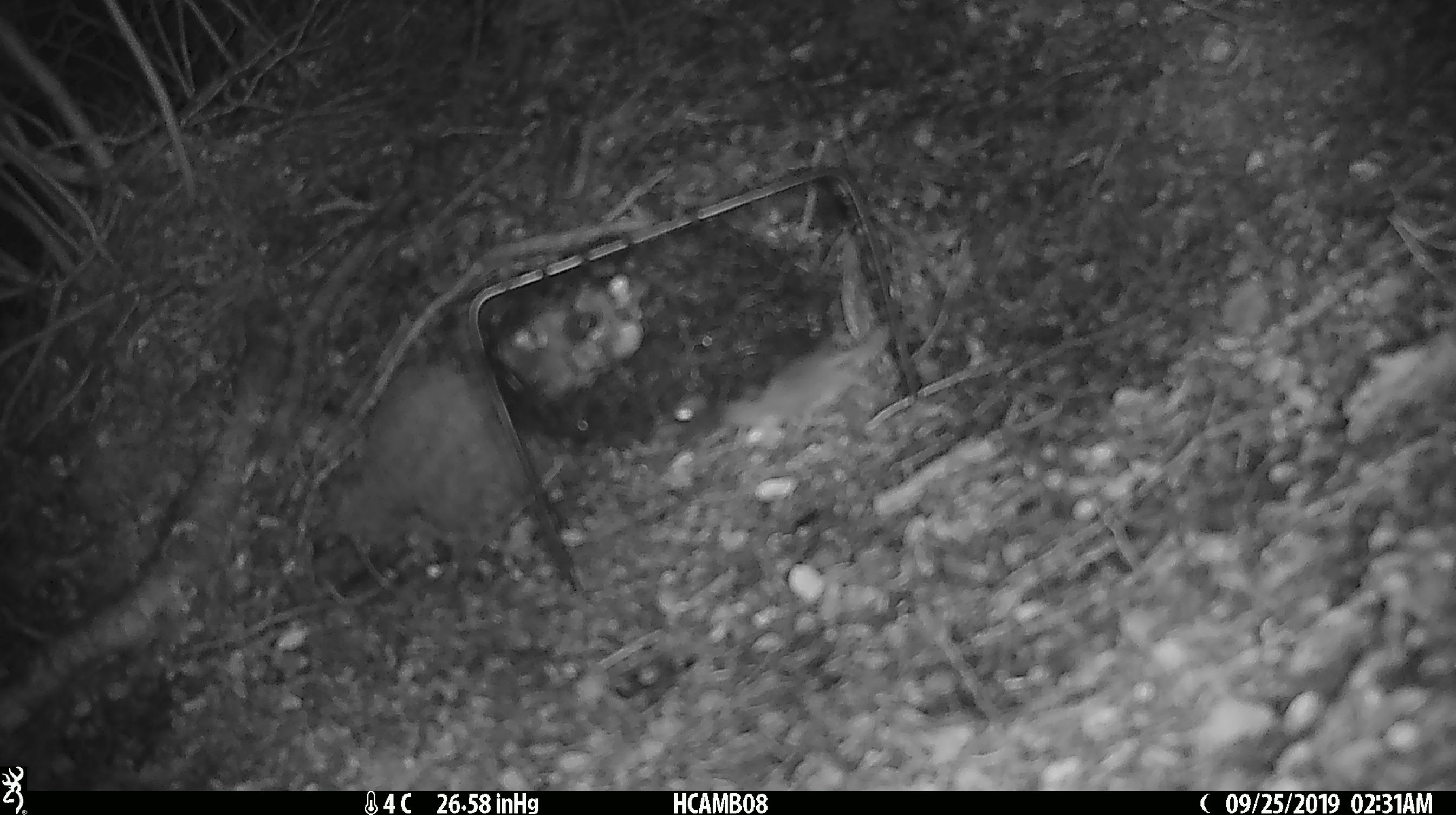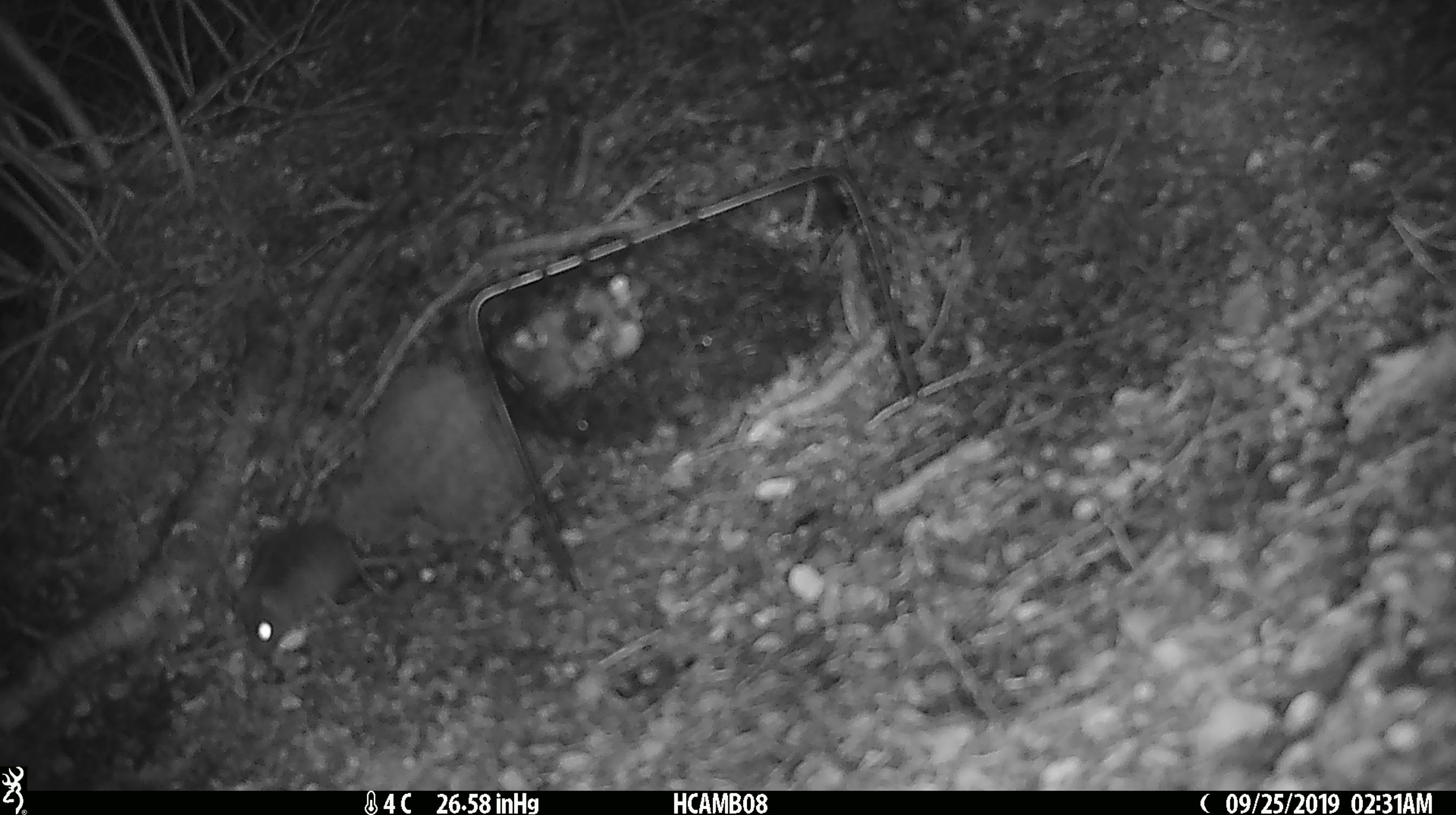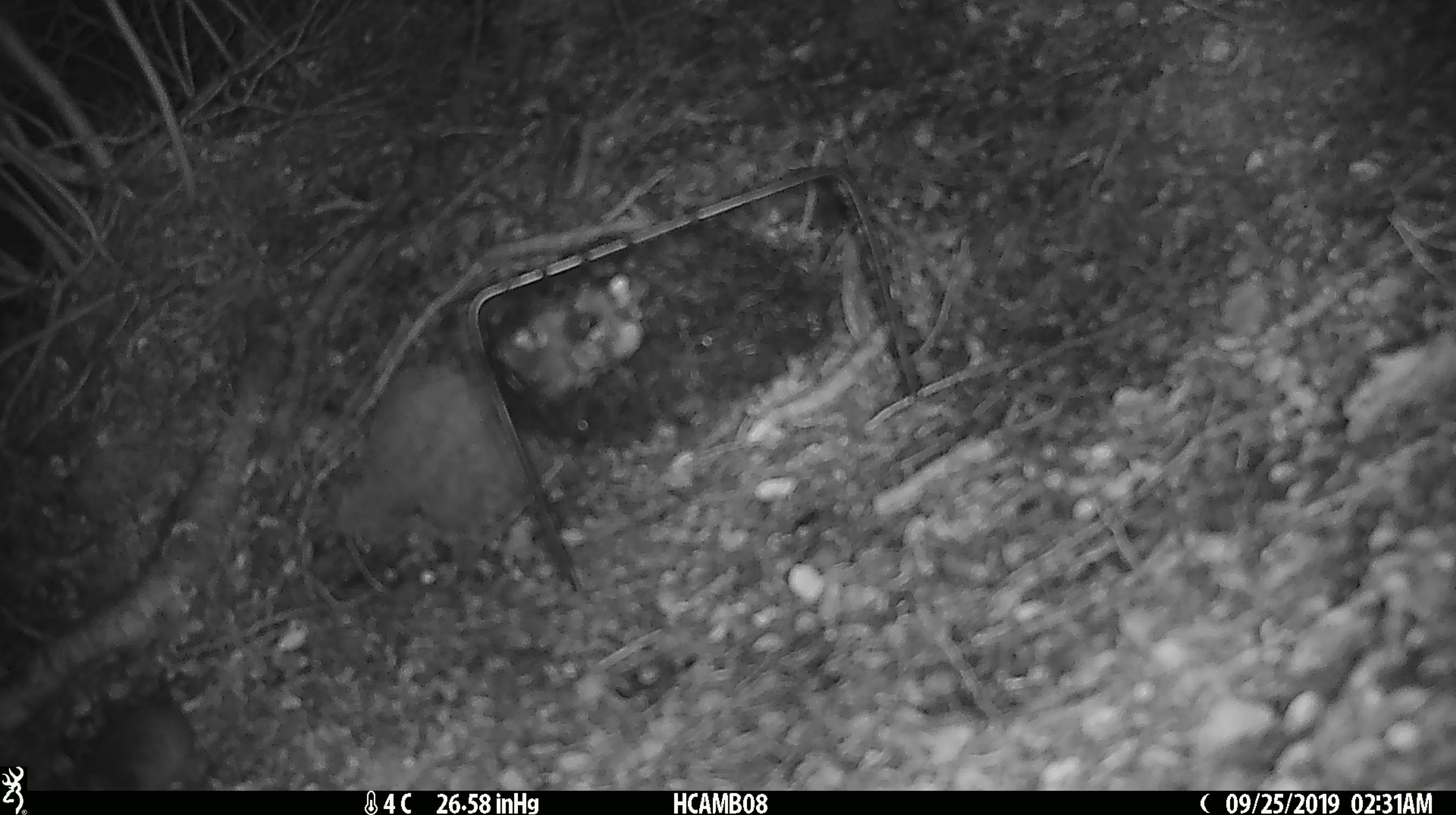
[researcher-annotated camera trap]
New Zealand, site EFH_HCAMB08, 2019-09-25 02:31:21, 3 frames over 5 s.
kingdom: Animalia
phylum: Chordata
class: Mammalia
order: Rodentia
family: Muridae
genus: Mus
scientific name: Mus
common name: mouse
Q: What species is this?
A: Mouse (Mus).